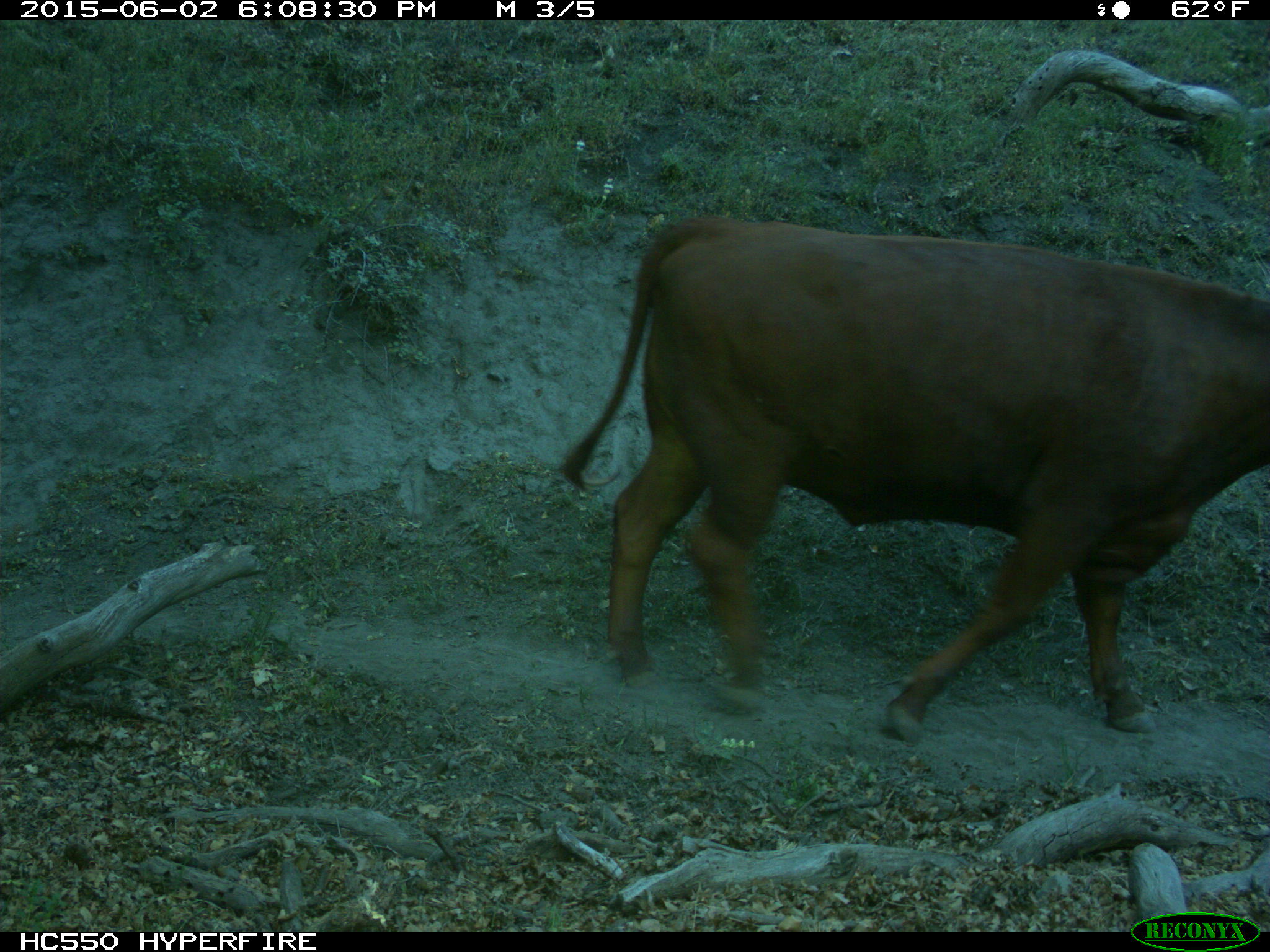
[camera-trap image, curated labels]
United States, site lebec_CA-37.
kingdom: Animalia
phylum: Chordata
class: Mammalia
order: Artiodactyla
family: Bovidae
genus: Bos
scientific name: Bos taurus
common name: domestic cow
Bos taurus (domestic cow).